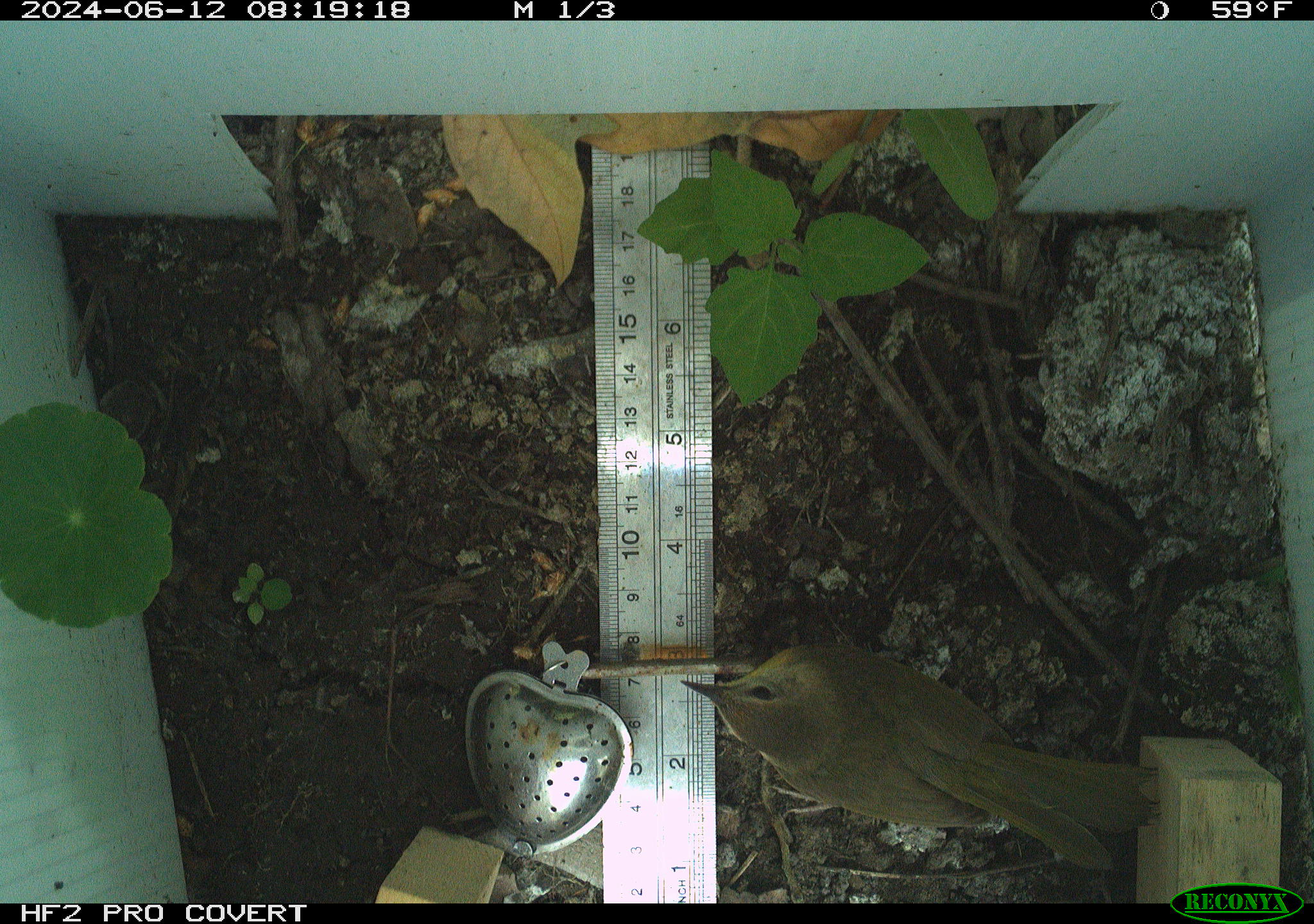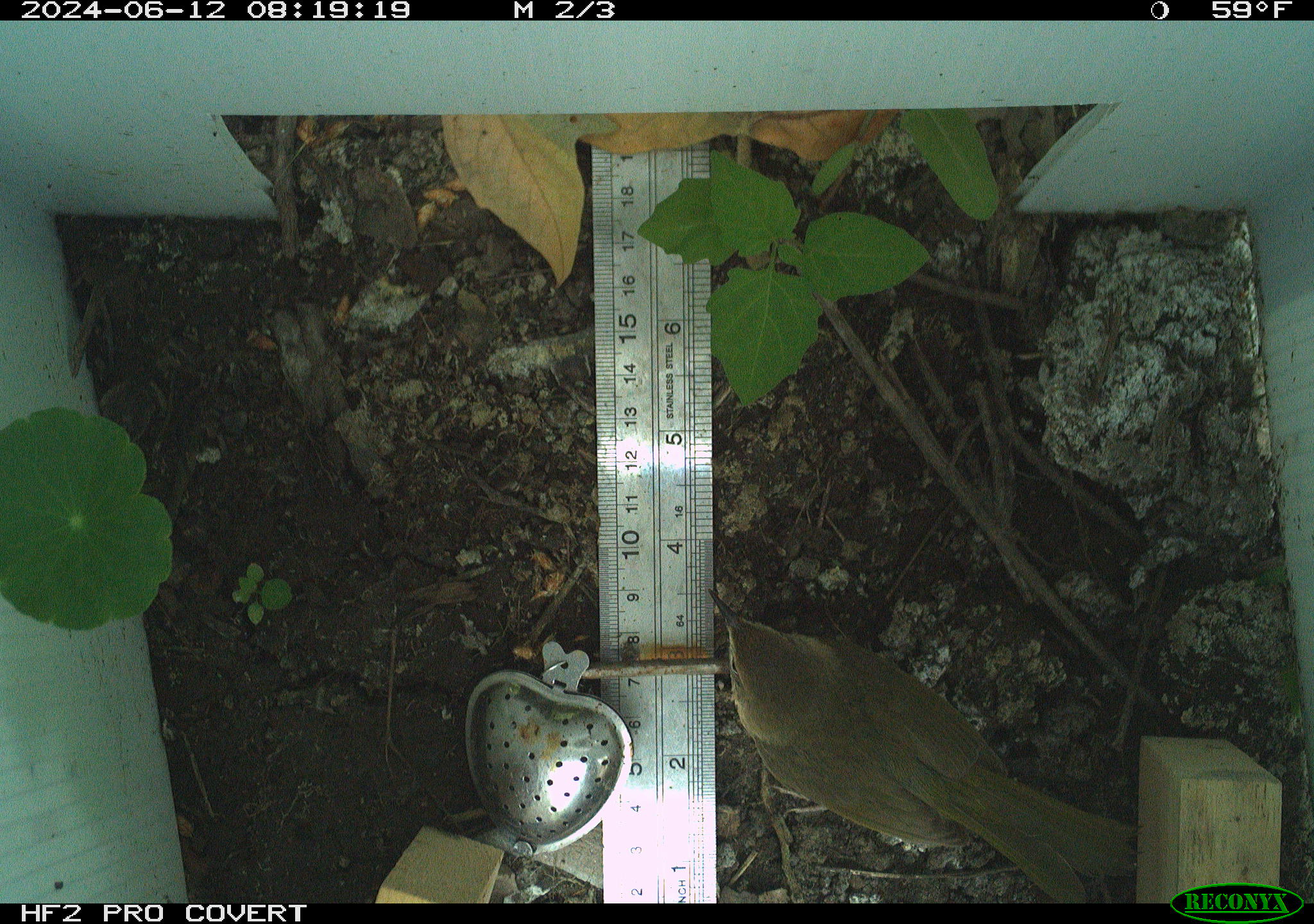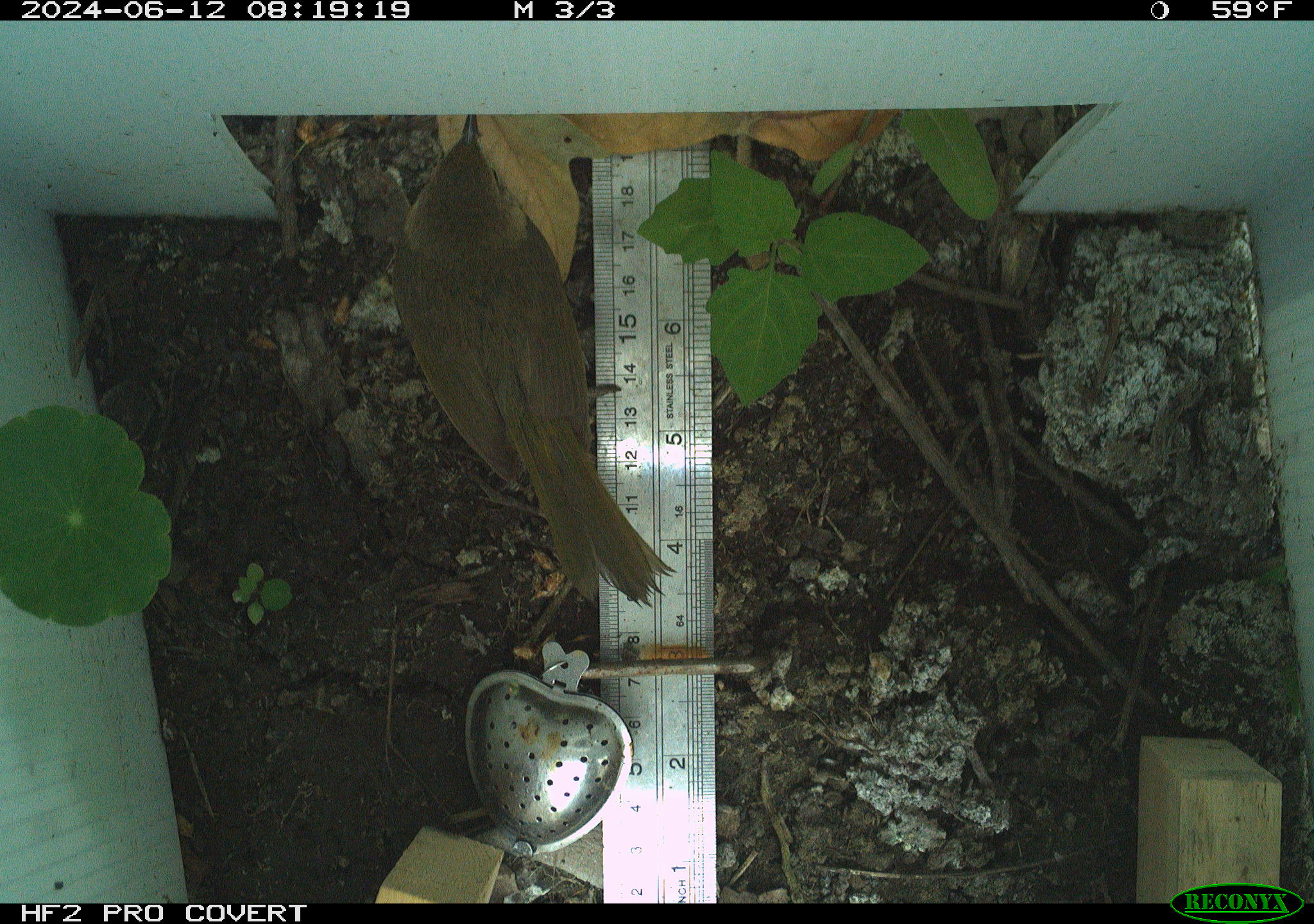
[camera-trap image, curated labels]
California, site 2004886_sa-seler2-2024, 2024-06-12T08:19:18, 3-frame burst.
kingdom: Animalia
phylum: Chordata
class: Aves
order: Passeriformes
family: Parulidae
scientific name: Parulidae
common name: american warblers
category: parulidae family